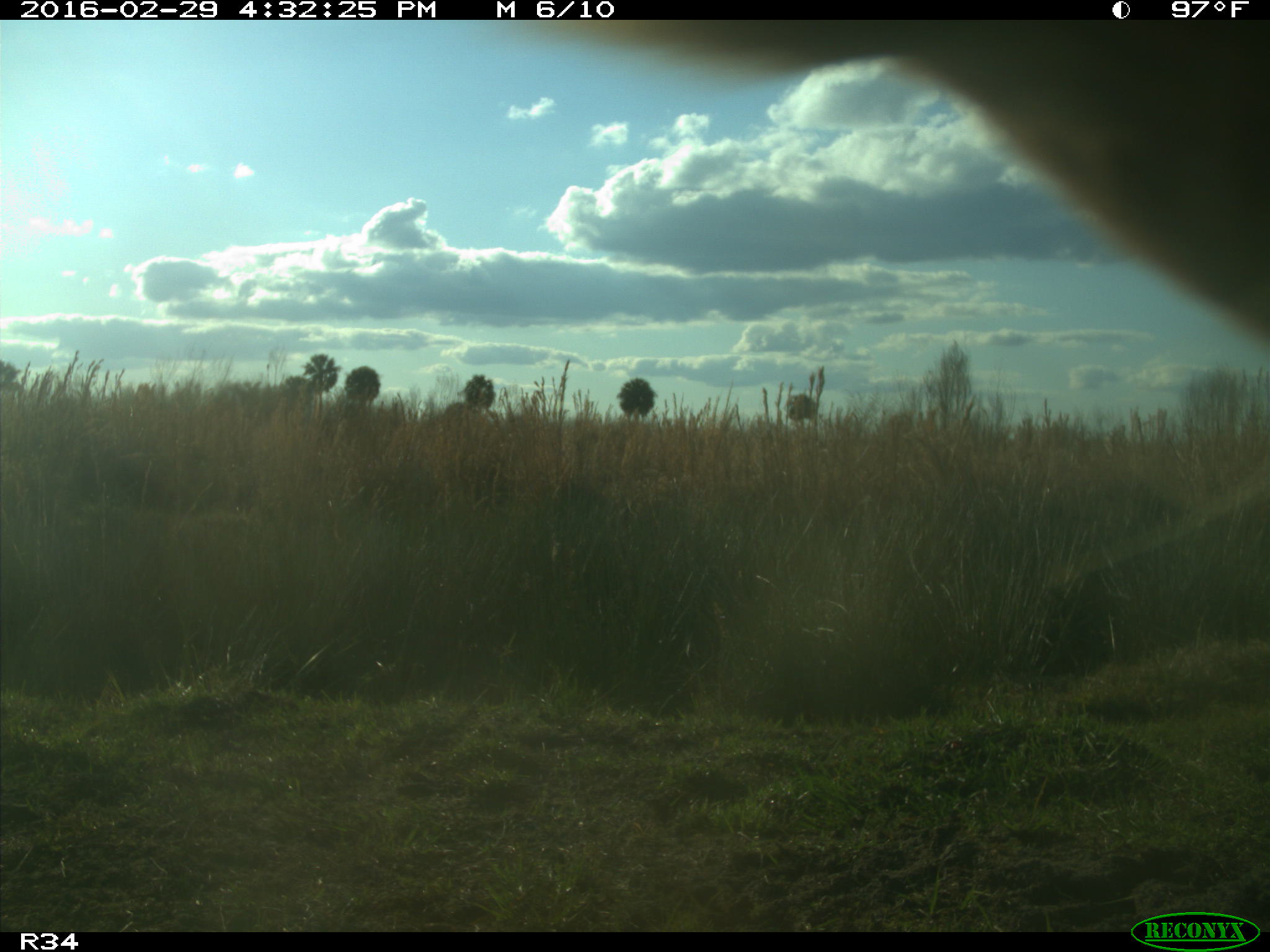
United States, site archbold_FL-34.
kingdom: Animalia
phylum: Chordata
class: Mammalia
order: Artiodactyla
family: Bovidae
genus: Bos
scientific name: Bos taurus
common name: domestic cow